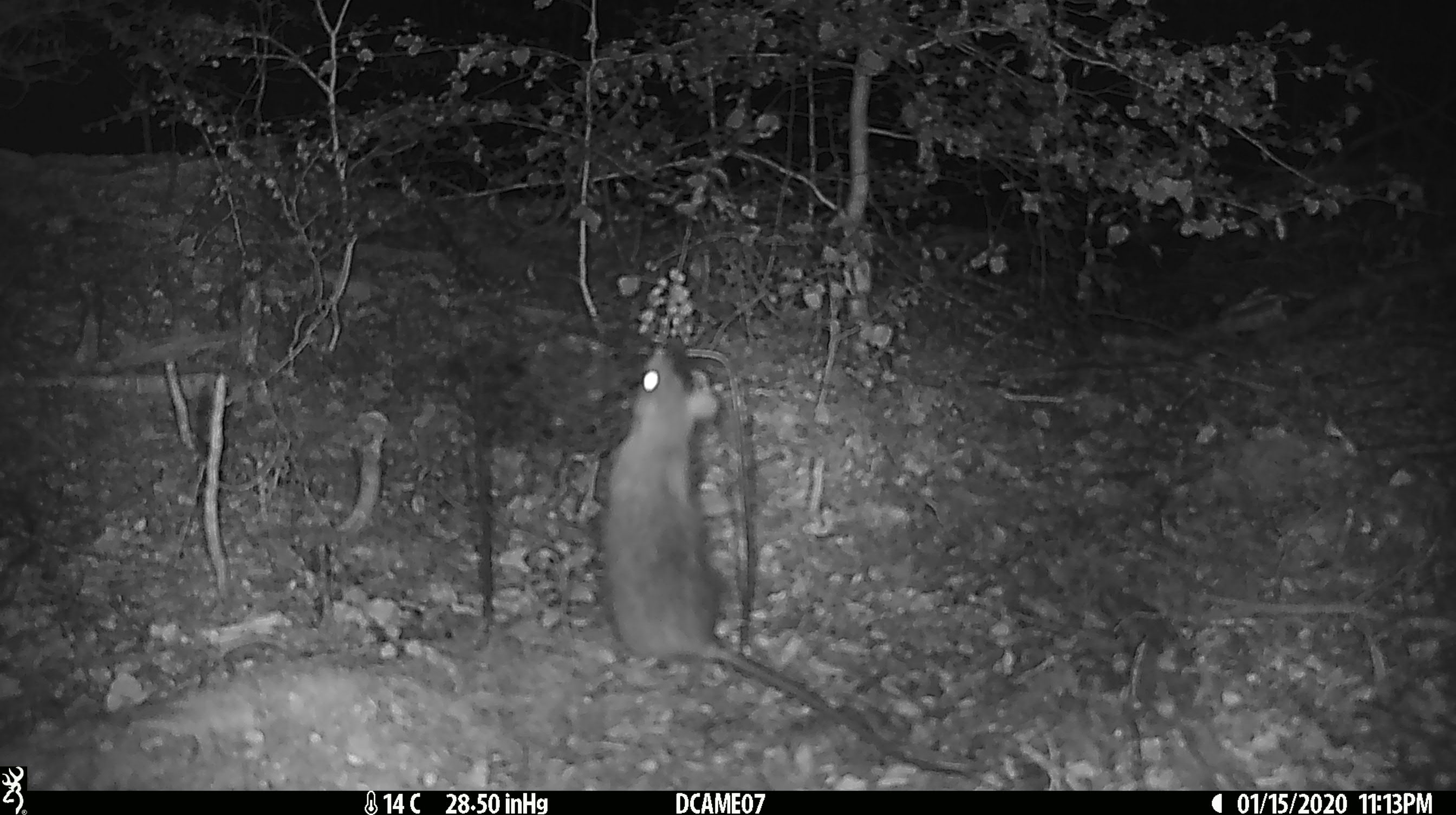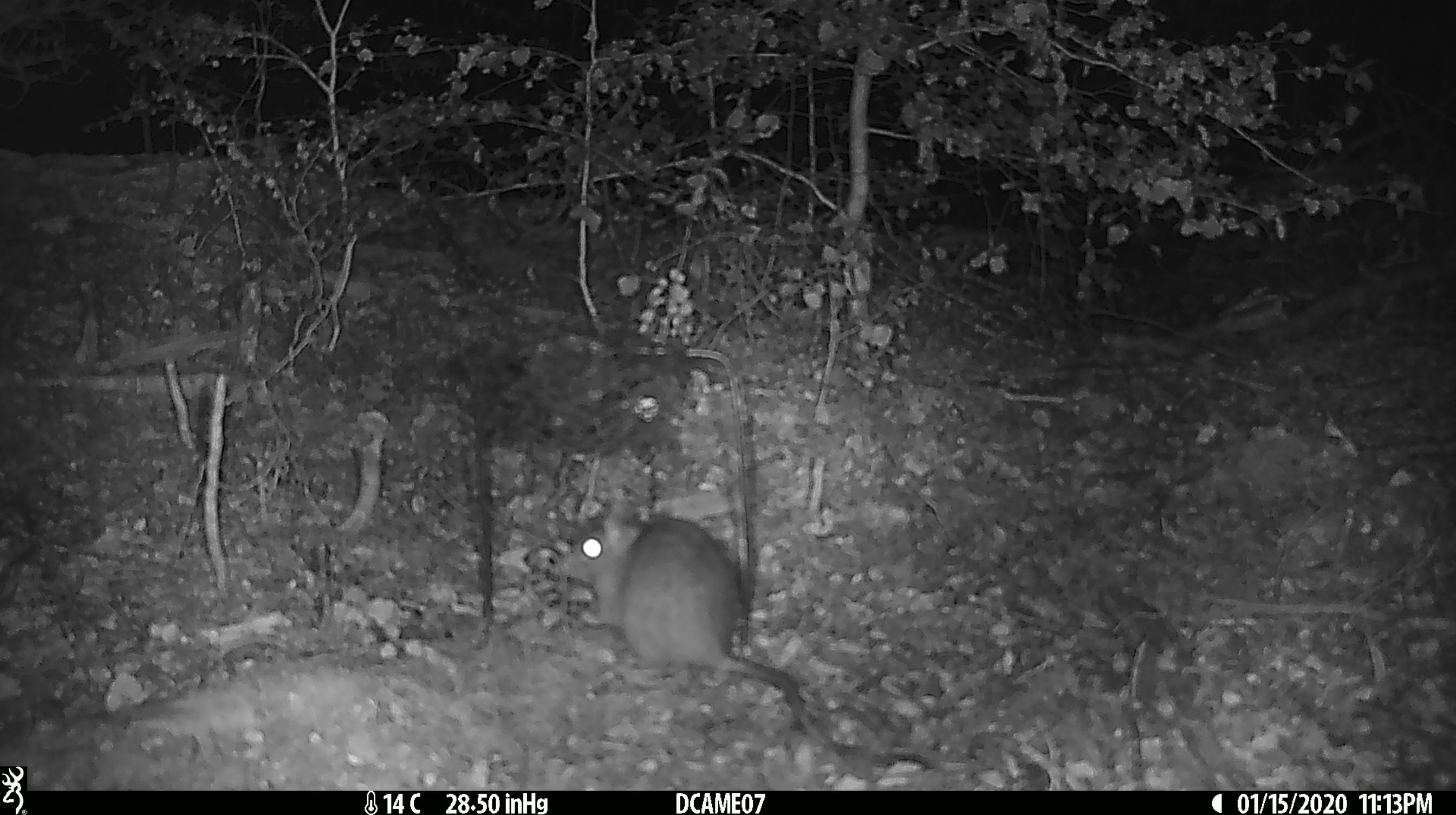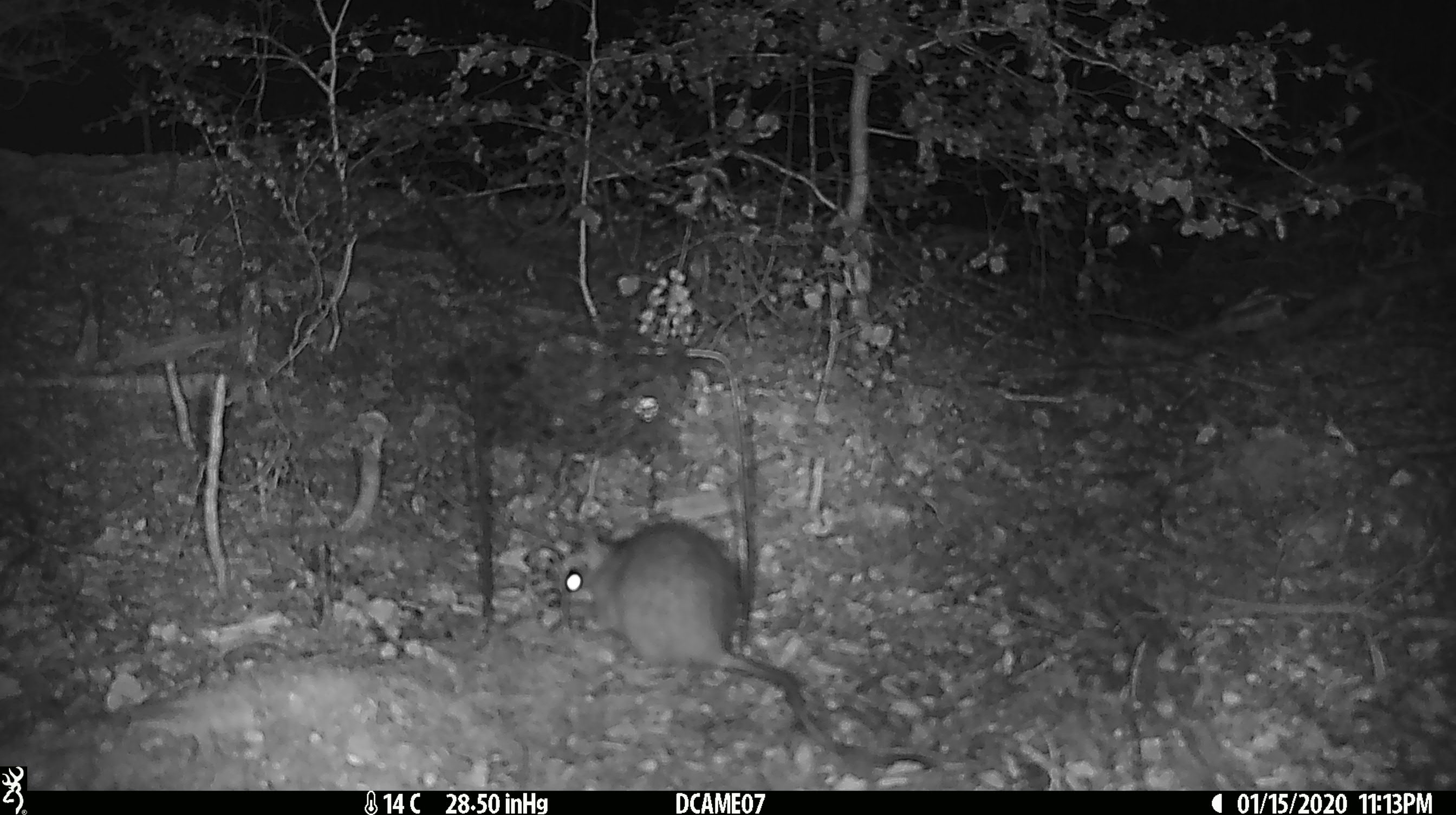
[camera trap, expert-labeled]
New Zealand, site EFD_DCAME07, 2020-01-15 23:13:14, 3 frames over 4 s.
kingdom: Animalia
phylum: Chordata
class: Mammalia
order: Rodentia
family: Muridae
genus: Rattus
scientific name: Rattus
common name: rat